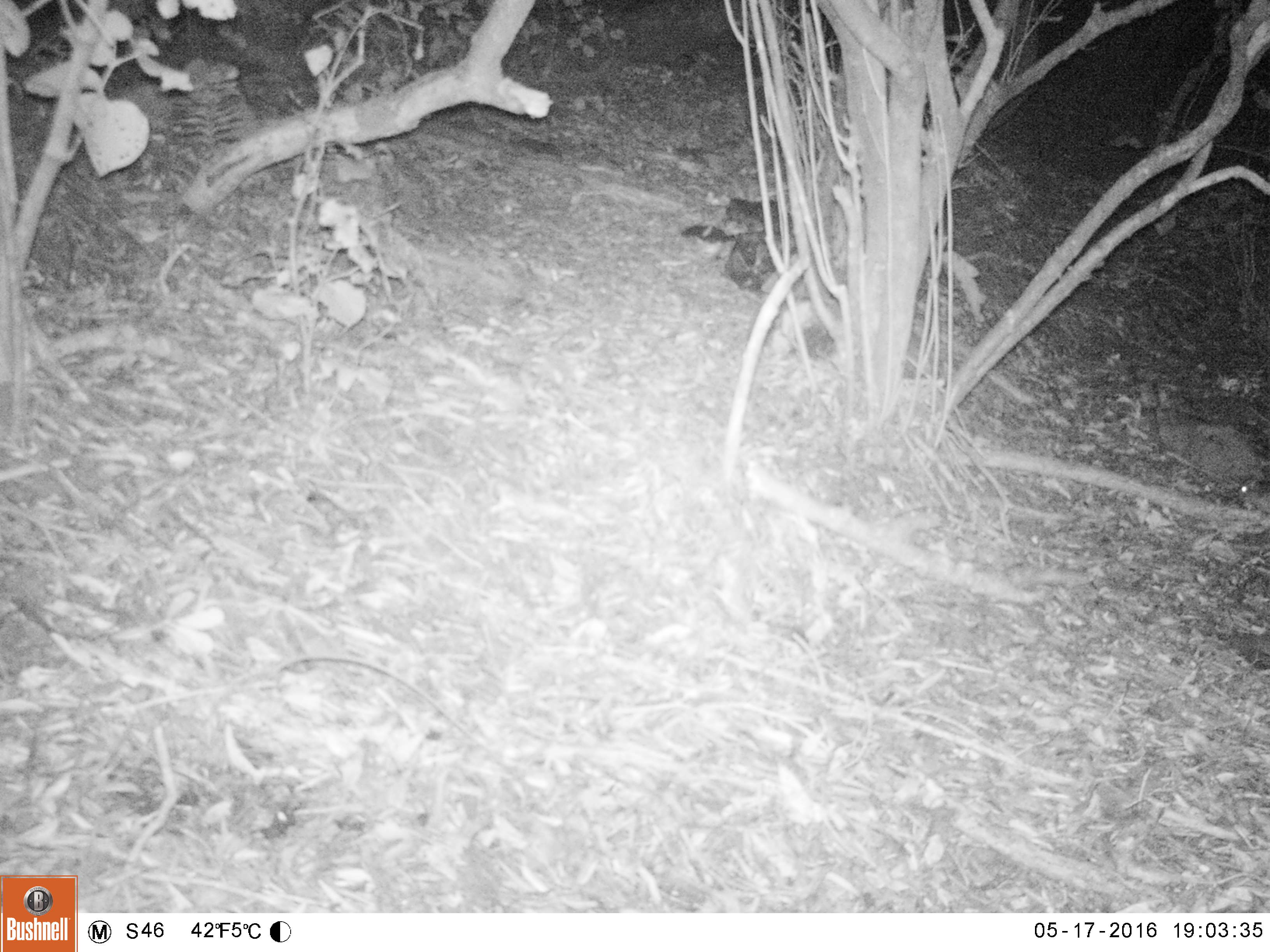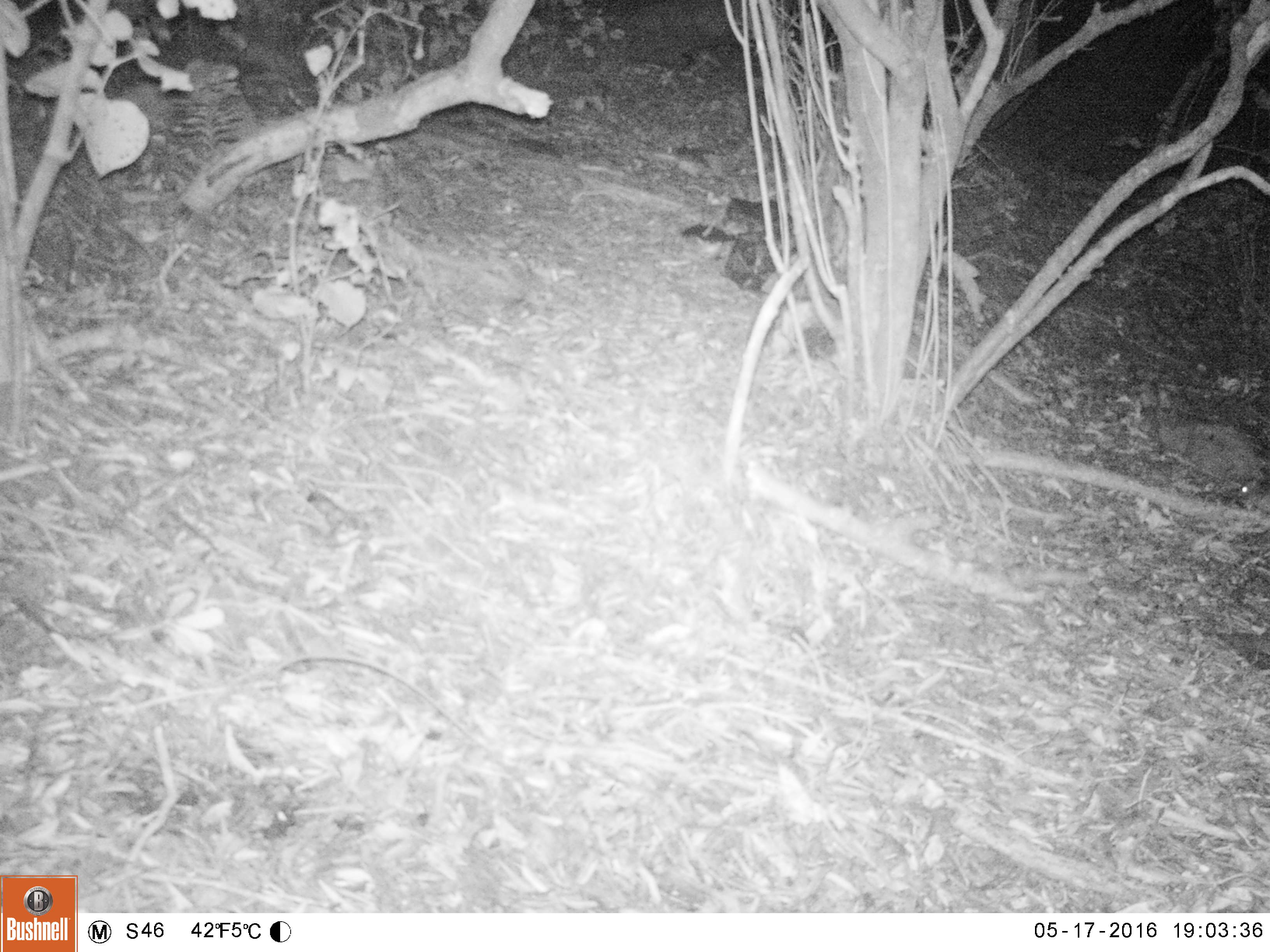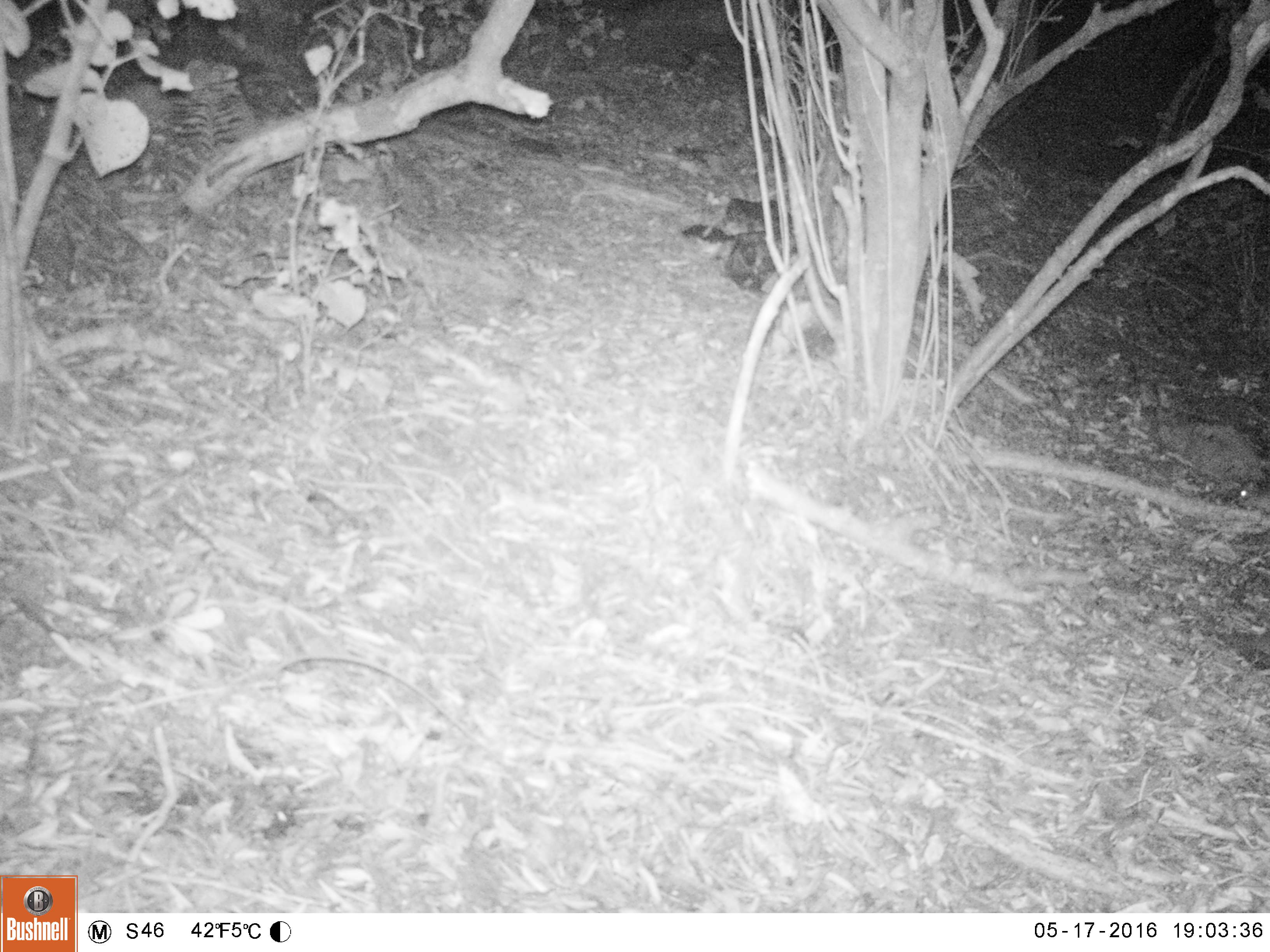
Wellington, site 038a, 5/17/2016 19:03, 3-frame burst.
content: unidentified animal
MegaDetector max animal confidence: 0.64